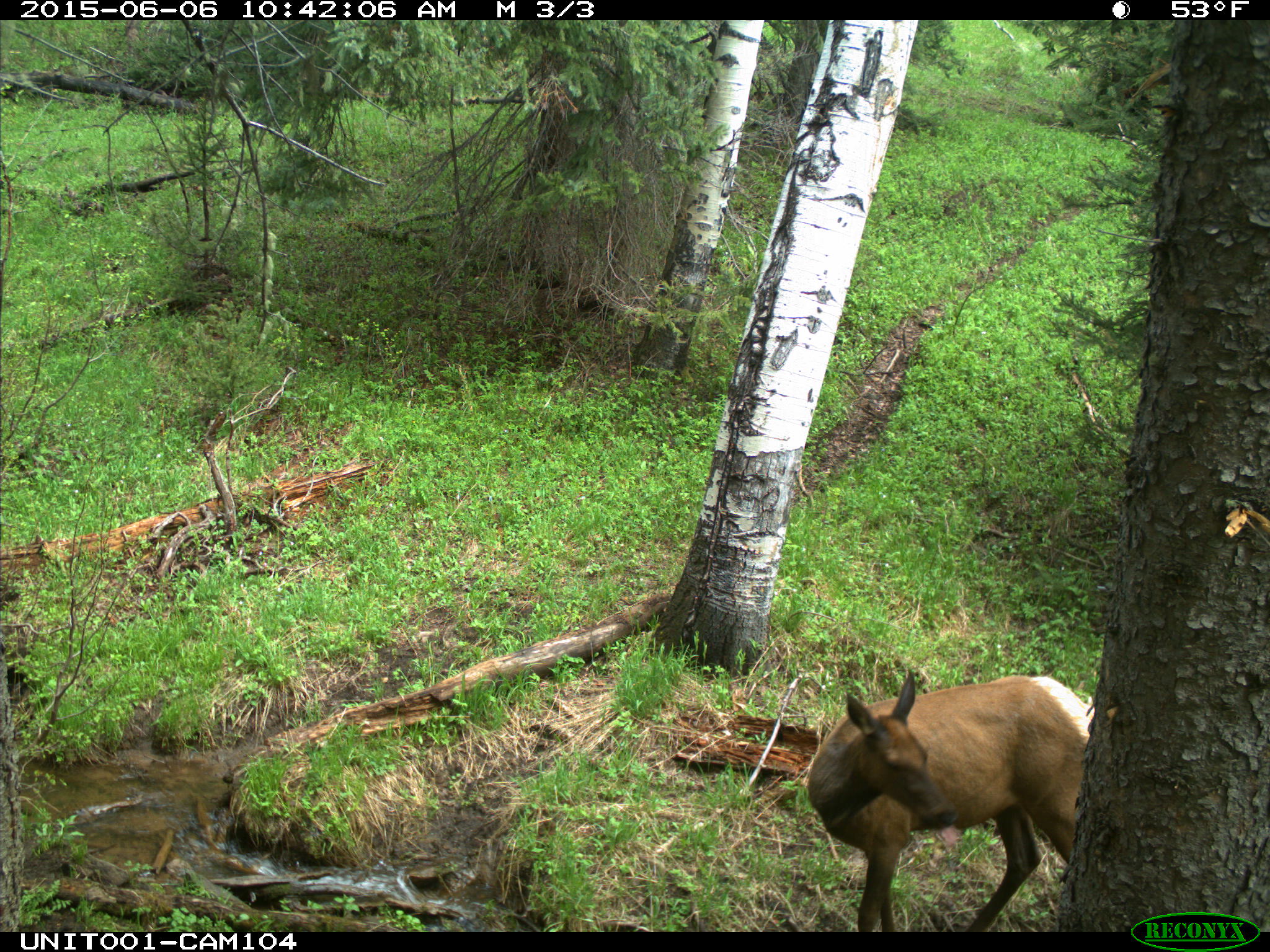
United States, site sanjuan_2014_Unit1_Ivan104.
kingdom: Animalia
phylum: Chordata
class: Mammalia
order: Artiodactyla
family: Cervidae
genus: Cervus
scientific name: Cervus elaphus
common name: red deer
Cervus elaphus (red deer).